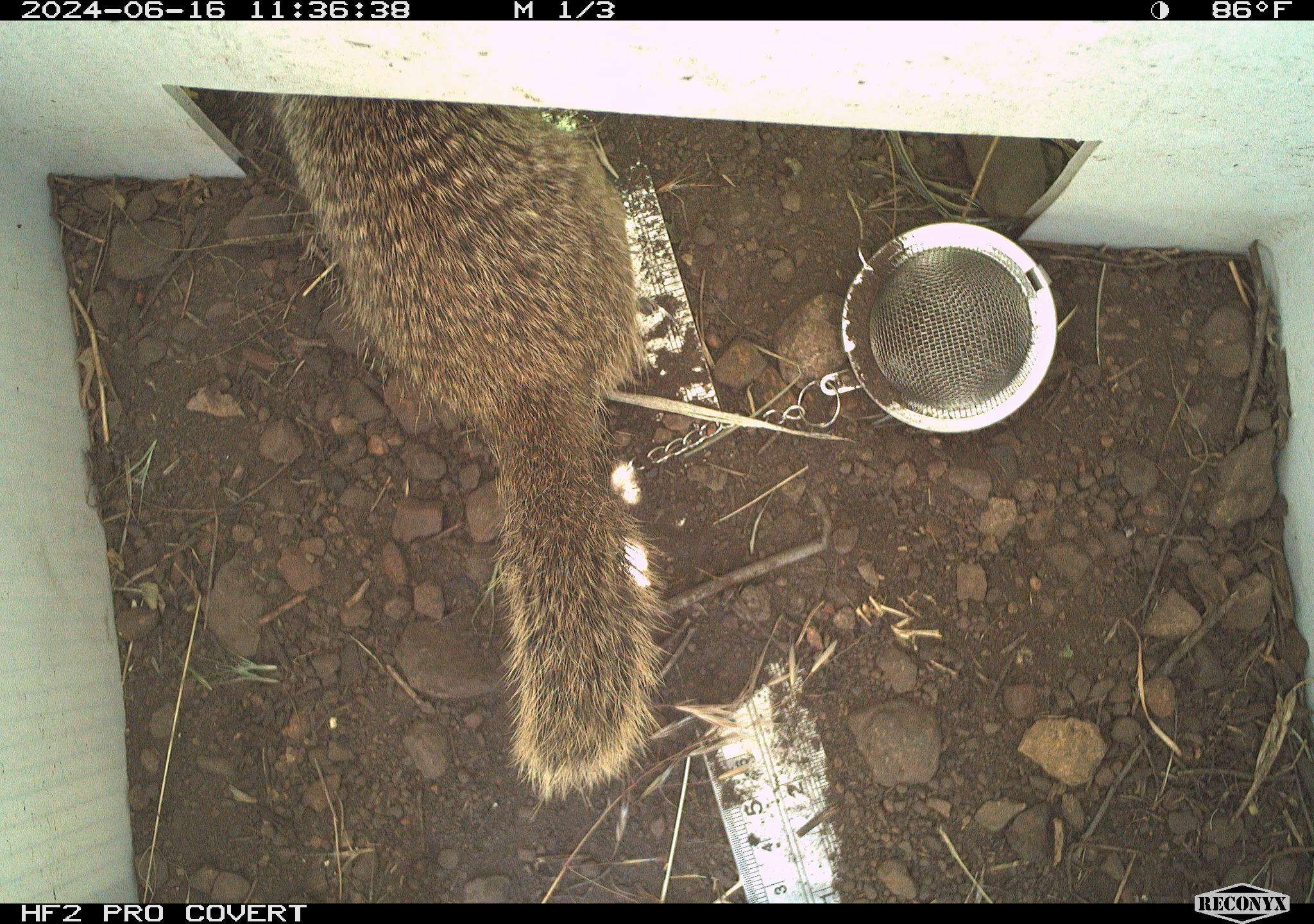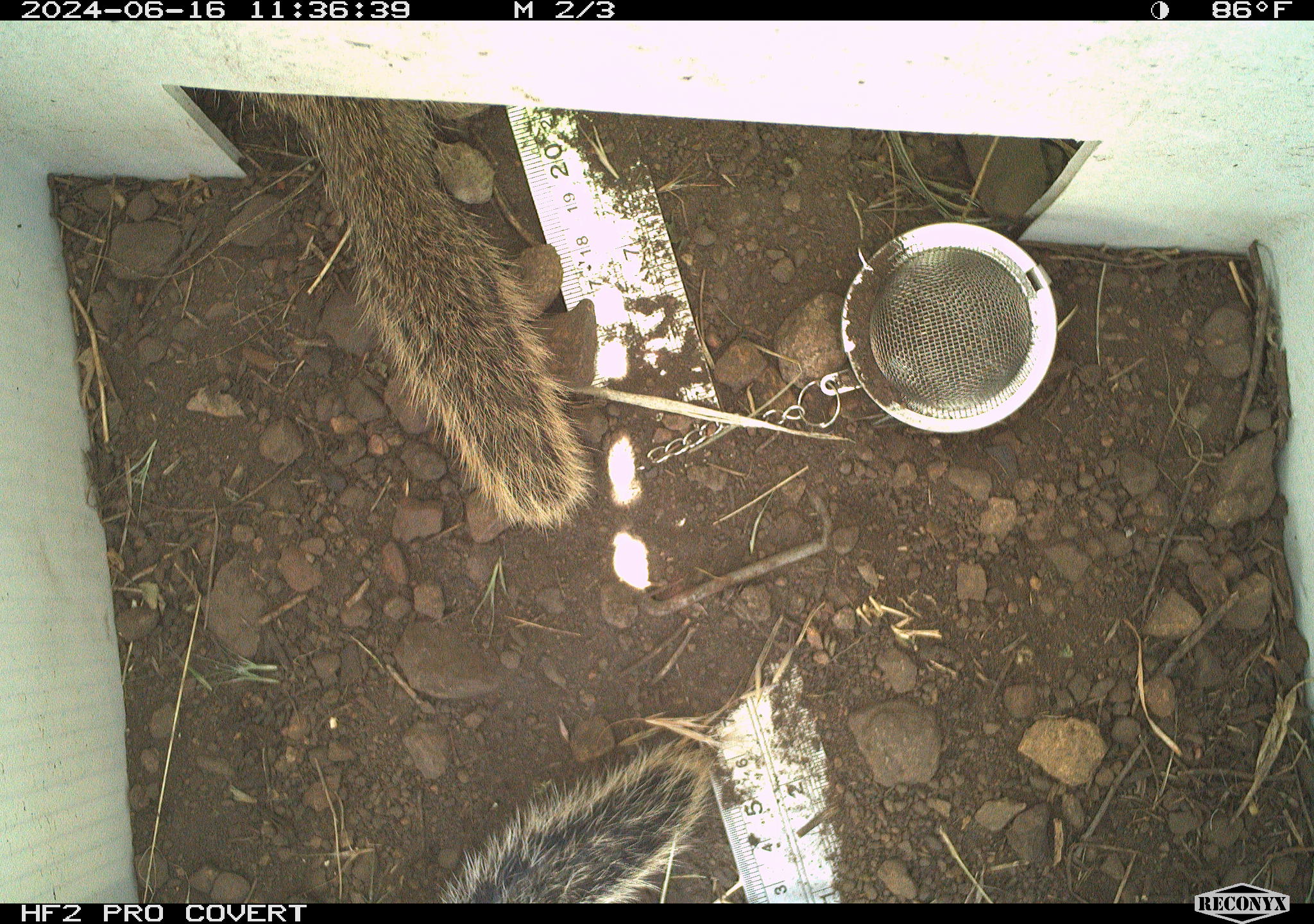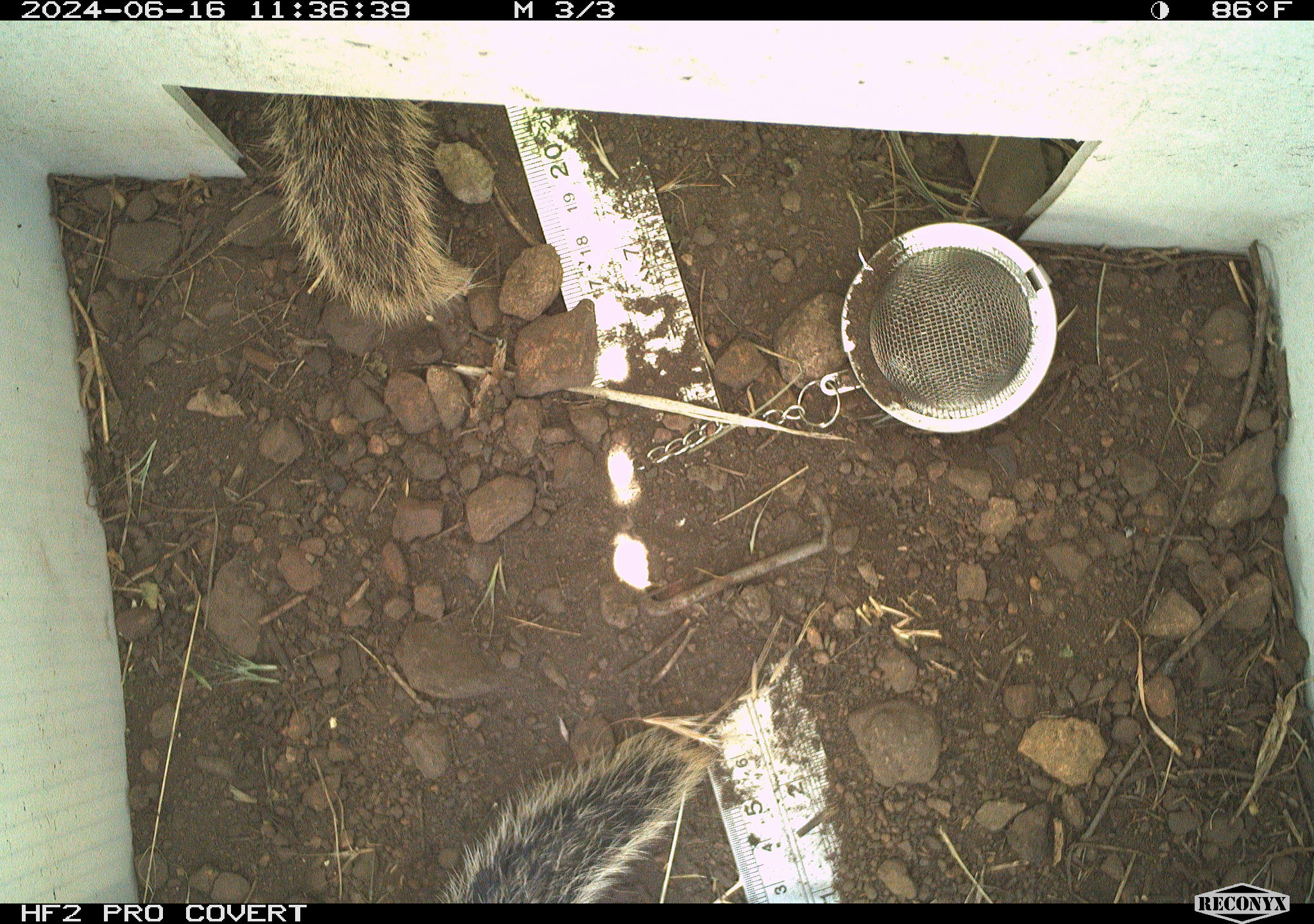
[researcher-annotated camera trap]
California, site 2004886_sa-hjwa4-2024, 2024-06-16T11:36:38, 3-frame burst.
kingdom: Animalia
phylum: Chordata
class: Mammalia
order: Rodentia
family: Sciuridae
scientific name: Sciuridae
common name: squirrels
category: sciuridae family